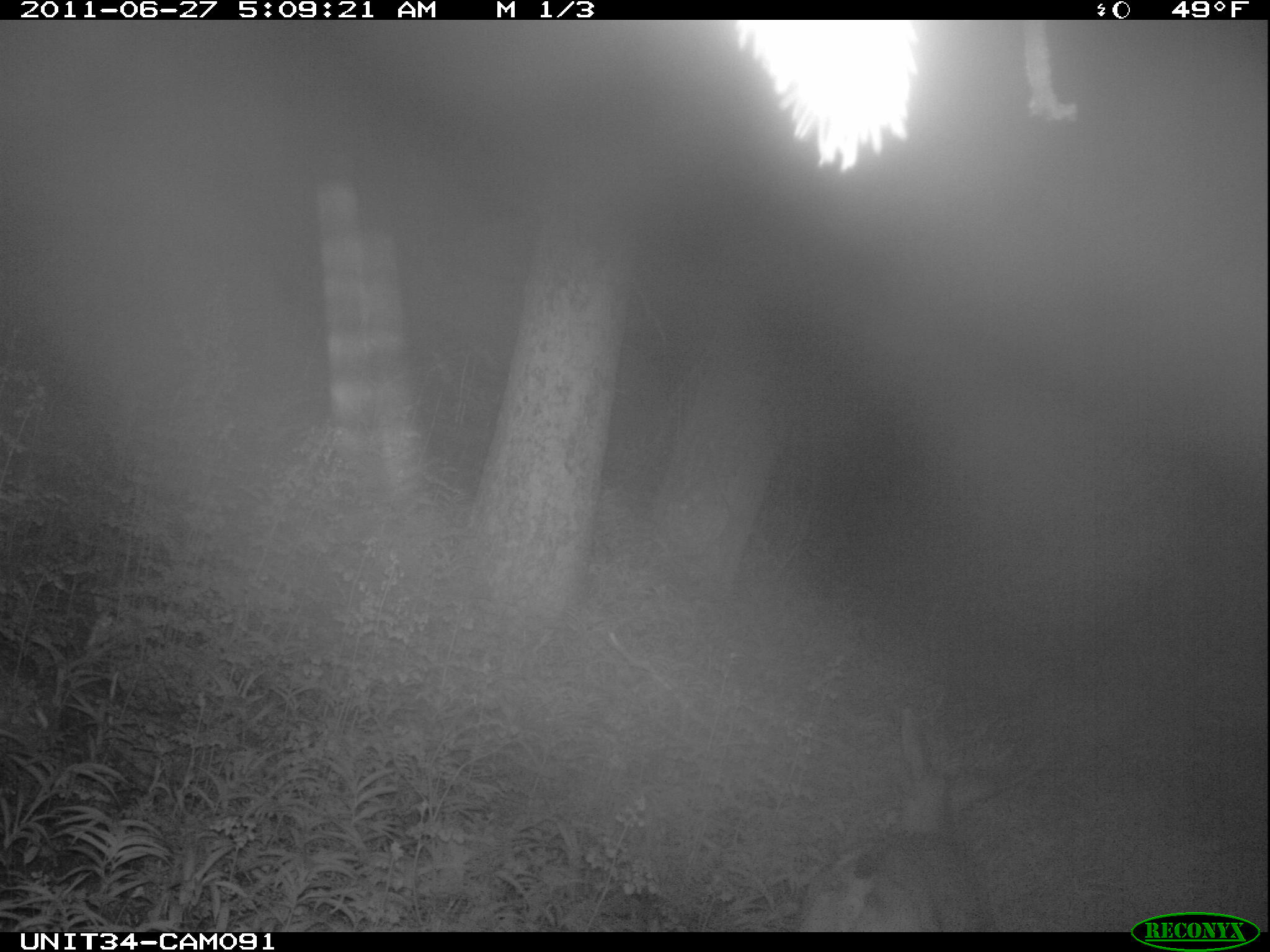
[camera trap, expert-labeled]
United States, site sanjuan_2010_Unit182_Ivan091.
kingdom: Animalia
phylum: Chordata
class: Mammalia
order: Artiodactyla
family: Cervidae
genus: Odocoileus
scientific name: Odocoileus hemionus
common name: mule deer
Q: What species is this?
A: Odocoileus hemionus (mule deer).